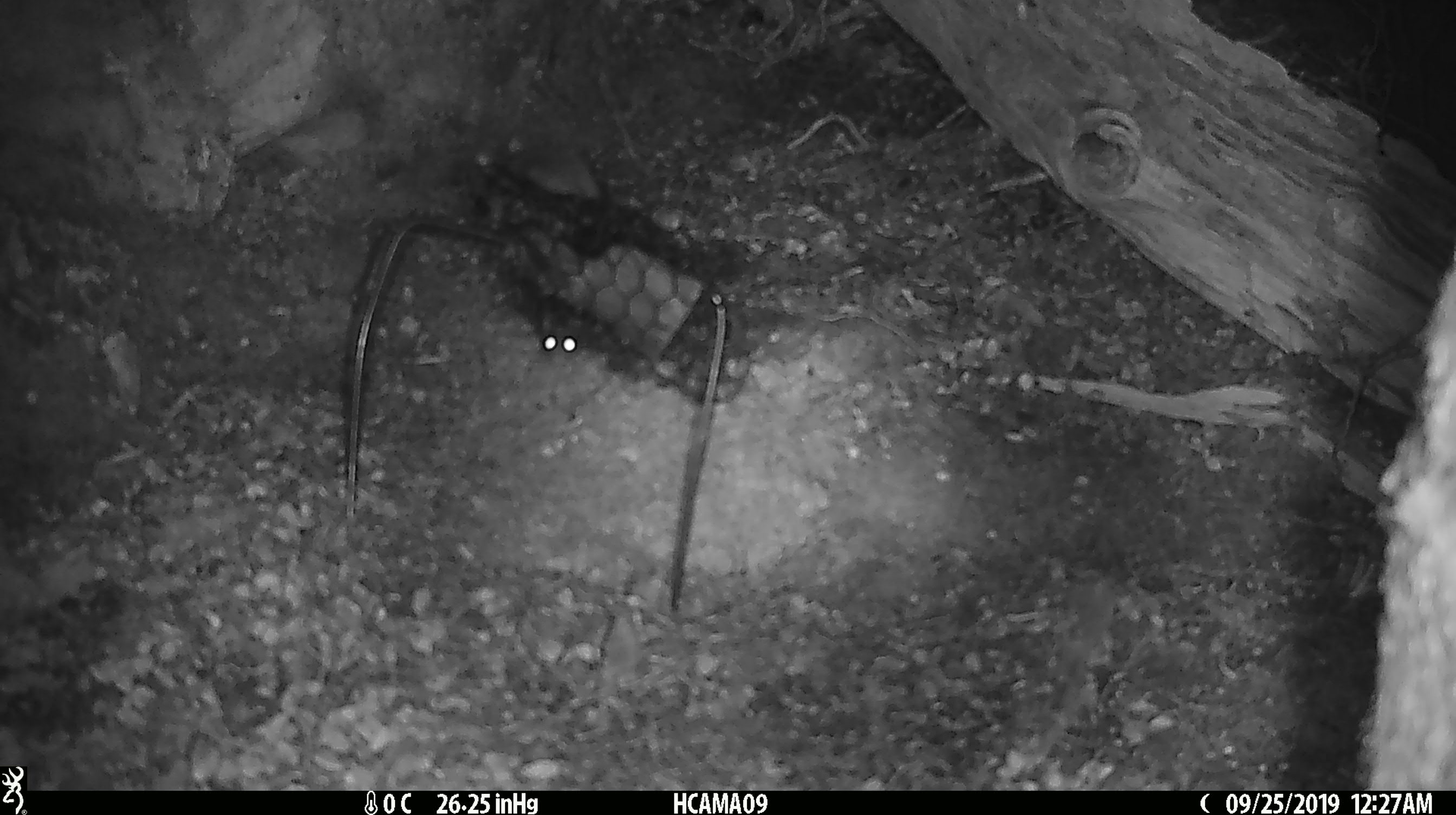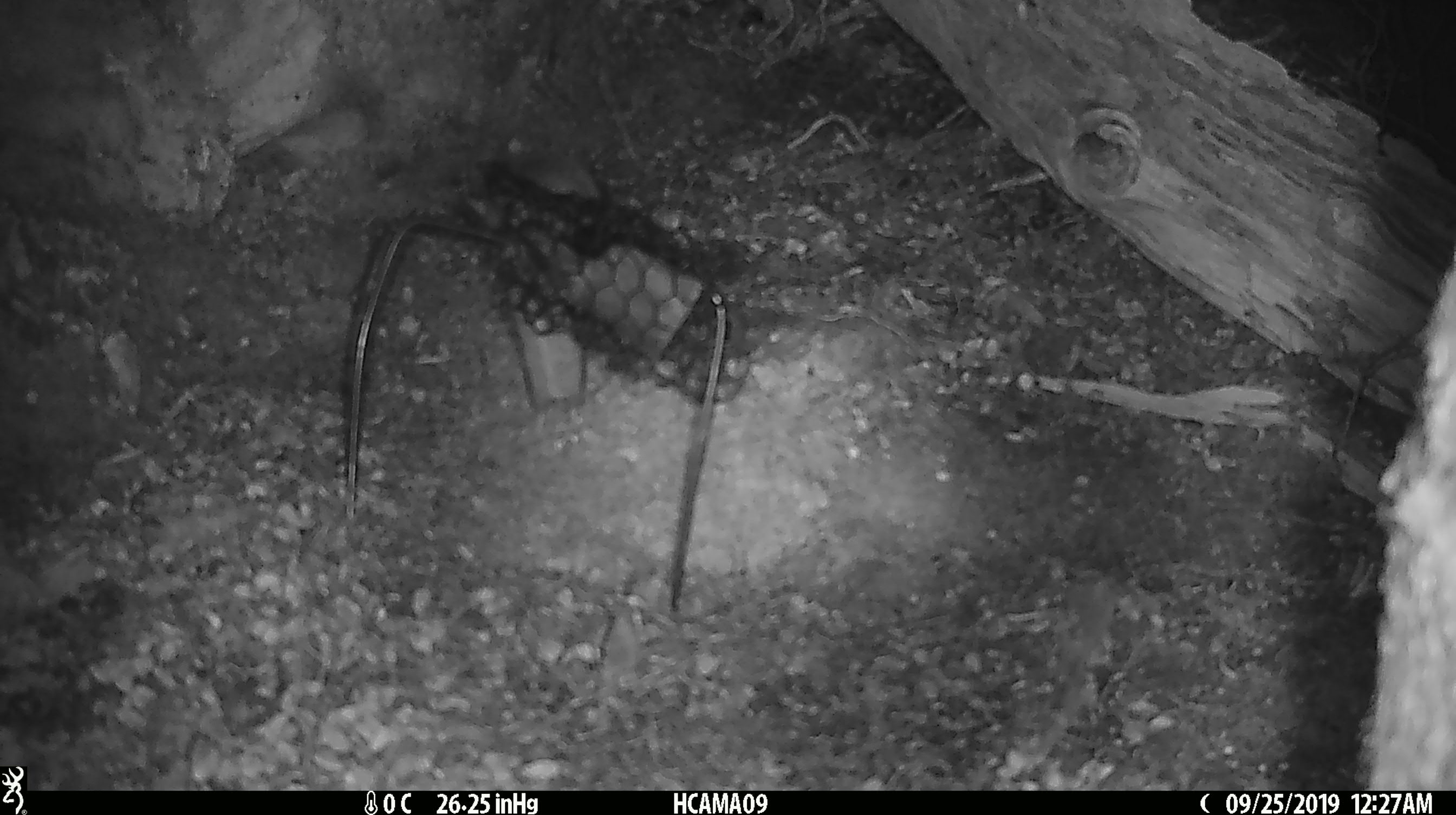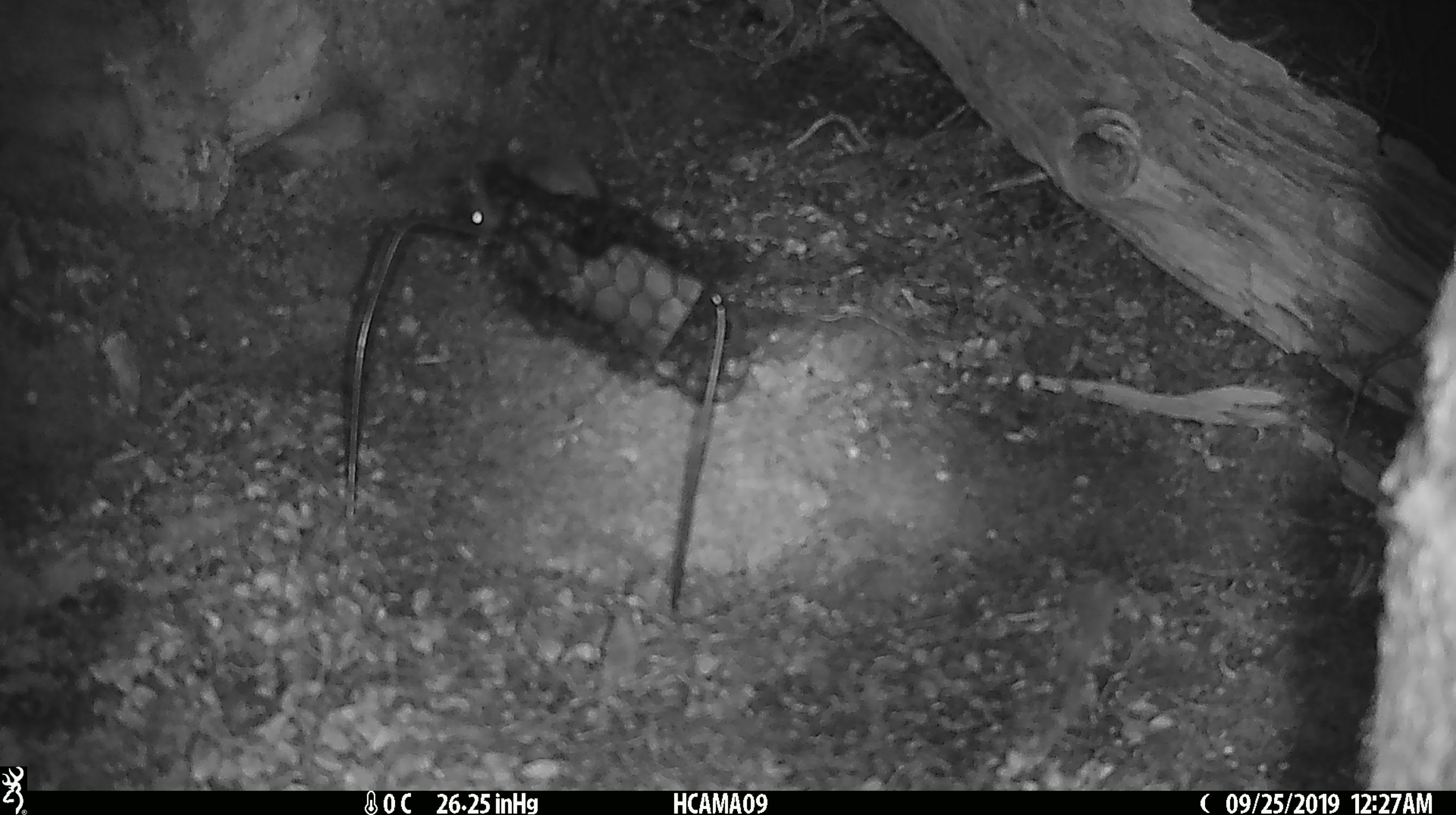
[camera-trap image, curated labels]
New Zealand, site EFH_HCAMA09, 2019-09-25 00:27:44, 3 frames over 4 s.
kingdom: Animalia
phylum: Chordata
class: Mammalia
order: Rodentia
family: Muridae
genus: Mus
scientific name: Mus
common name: mouse